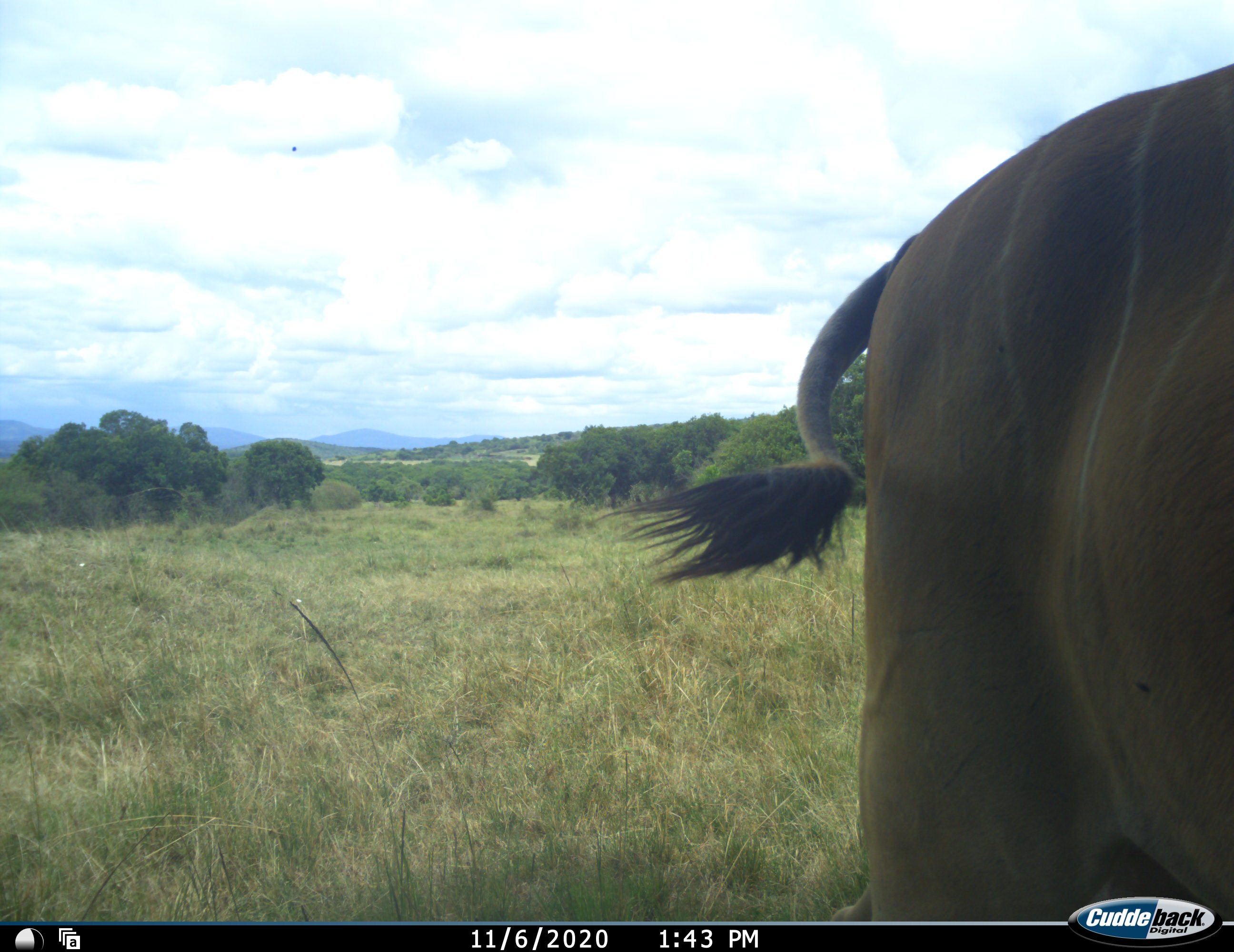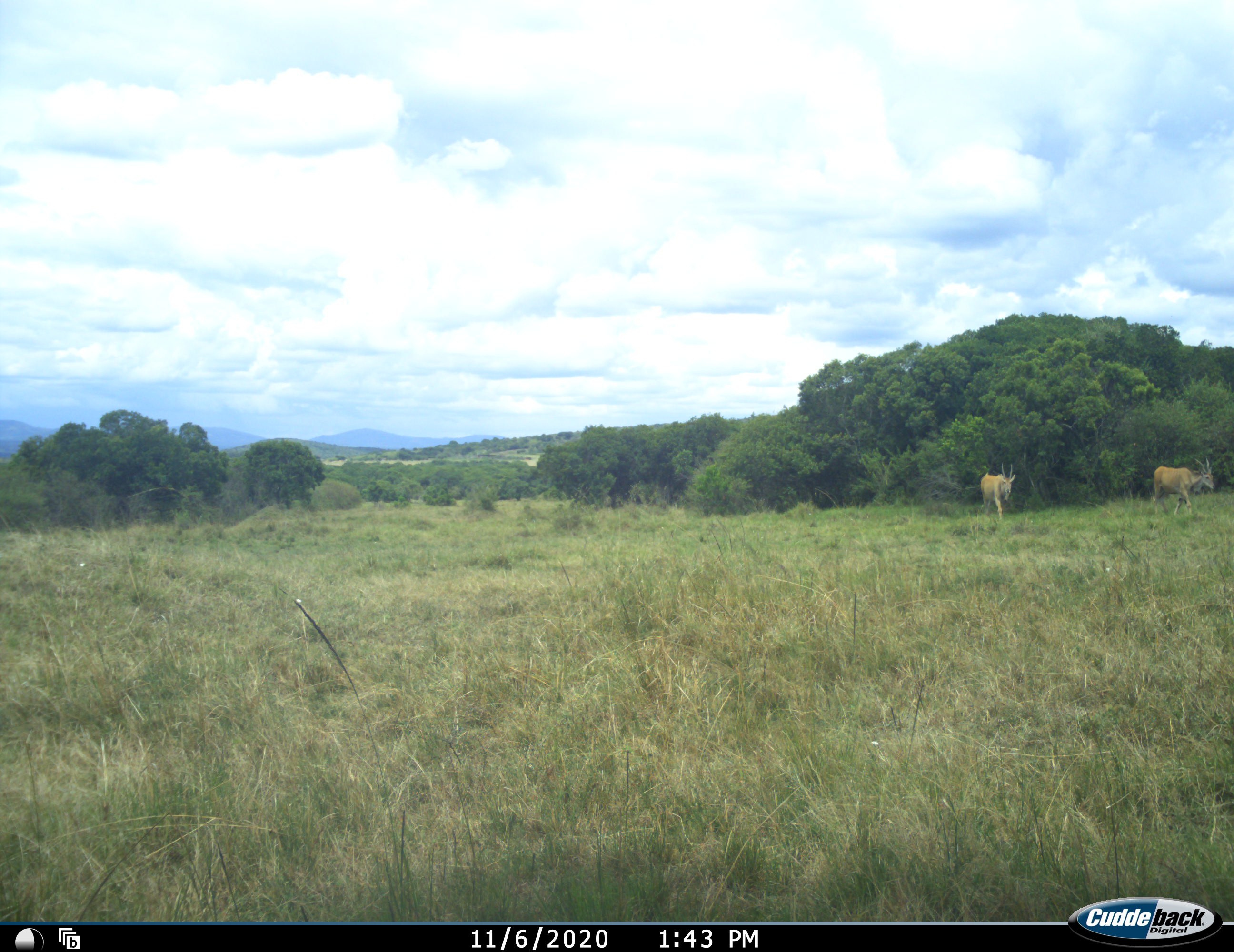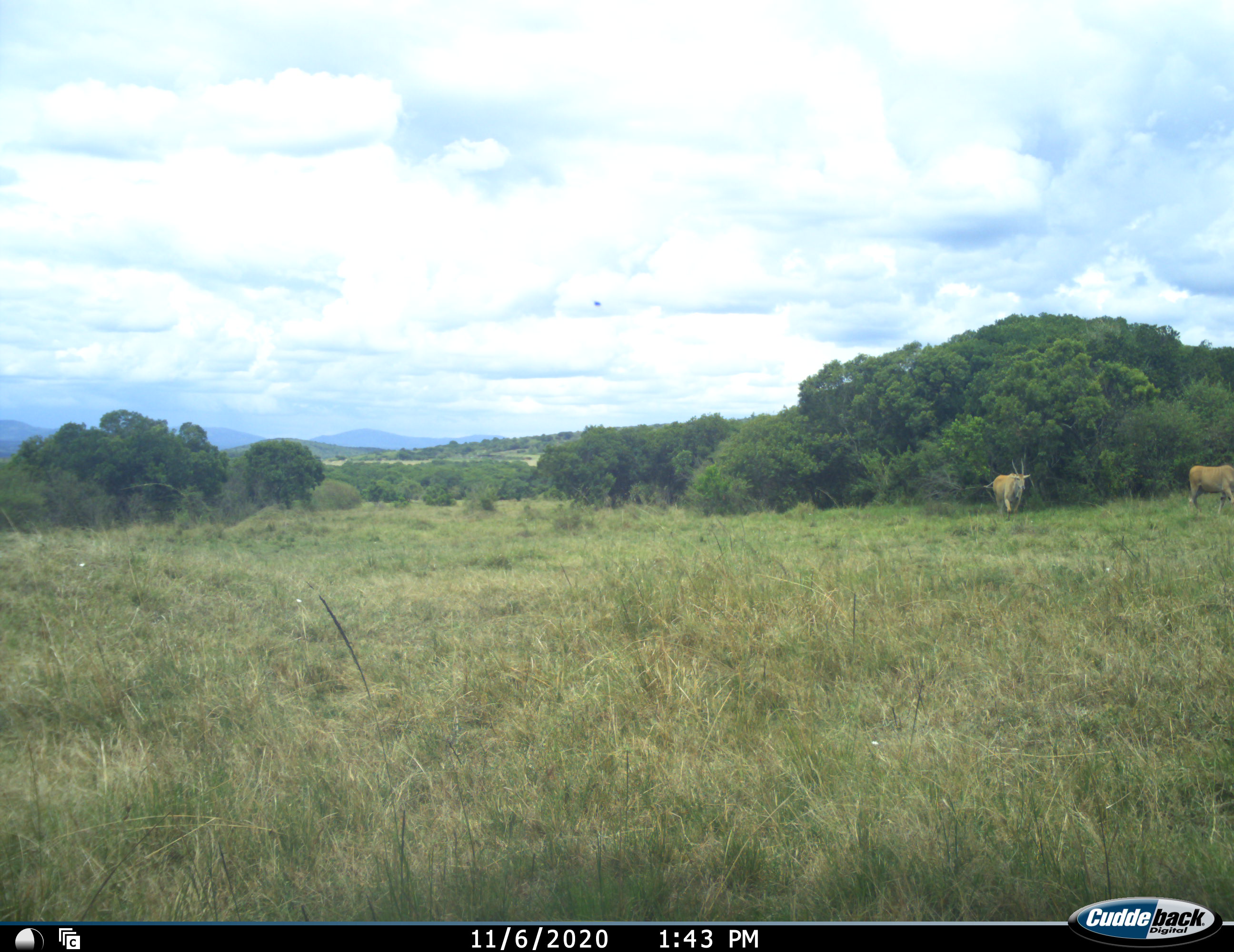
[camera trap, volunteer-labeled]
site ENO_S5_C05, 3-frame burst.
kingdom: Animalia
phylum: Chordata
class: Mammalia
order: Artiodactyla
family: Bovidae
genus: Tragelaphus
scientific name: Tragelaphus oryx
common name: eland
Eland (Tragelaphus oryx), count 3. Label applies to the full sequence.